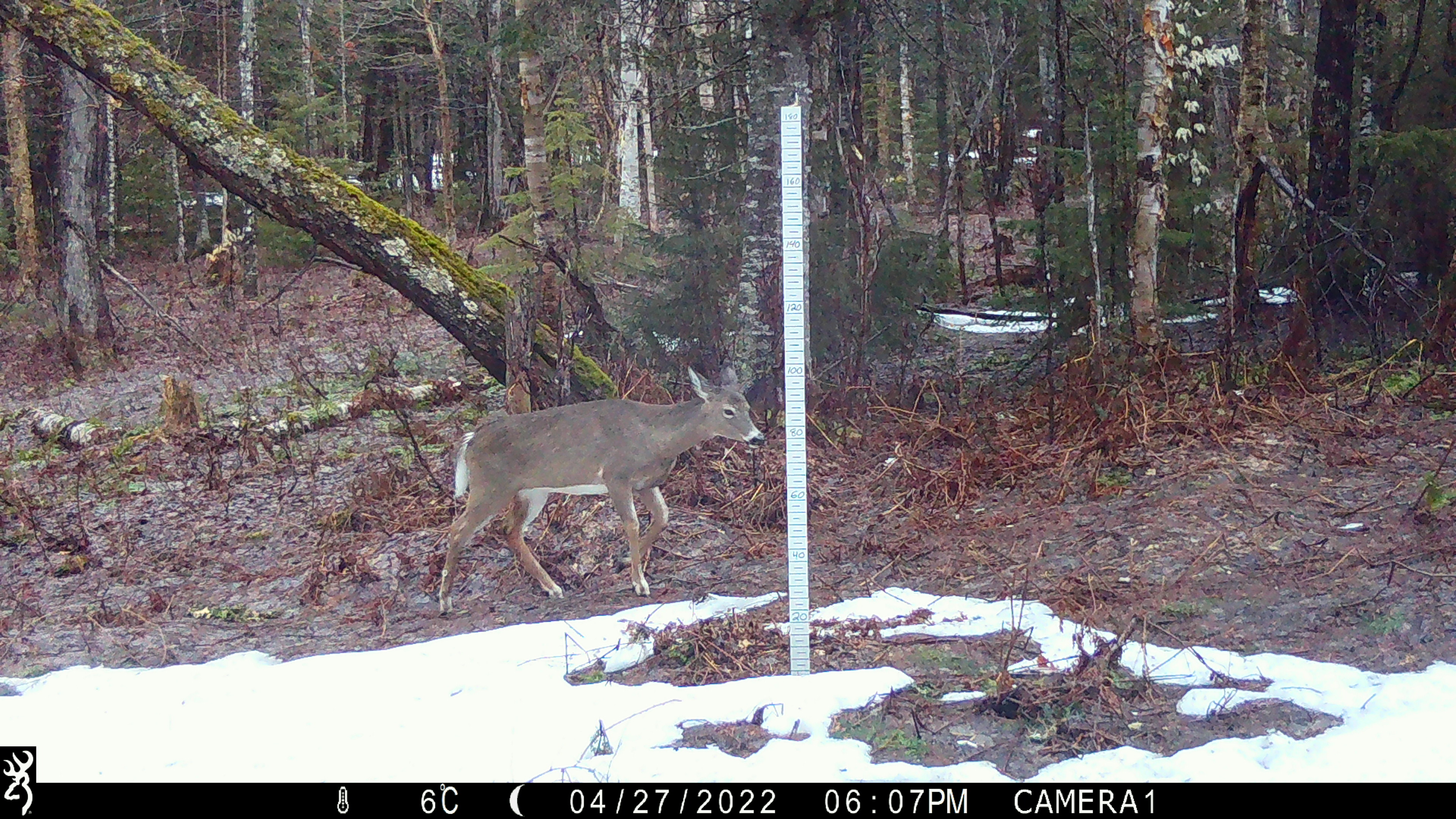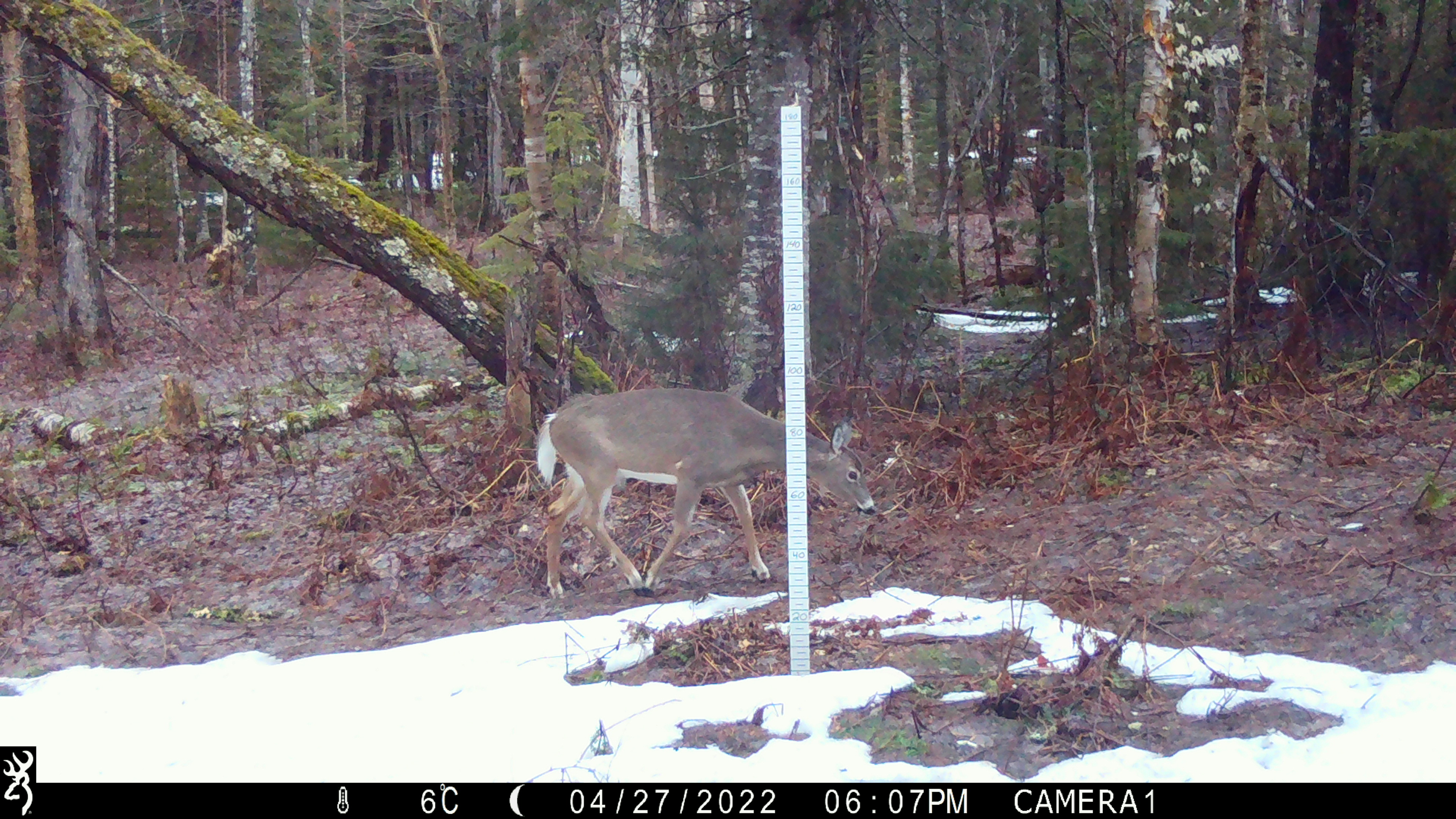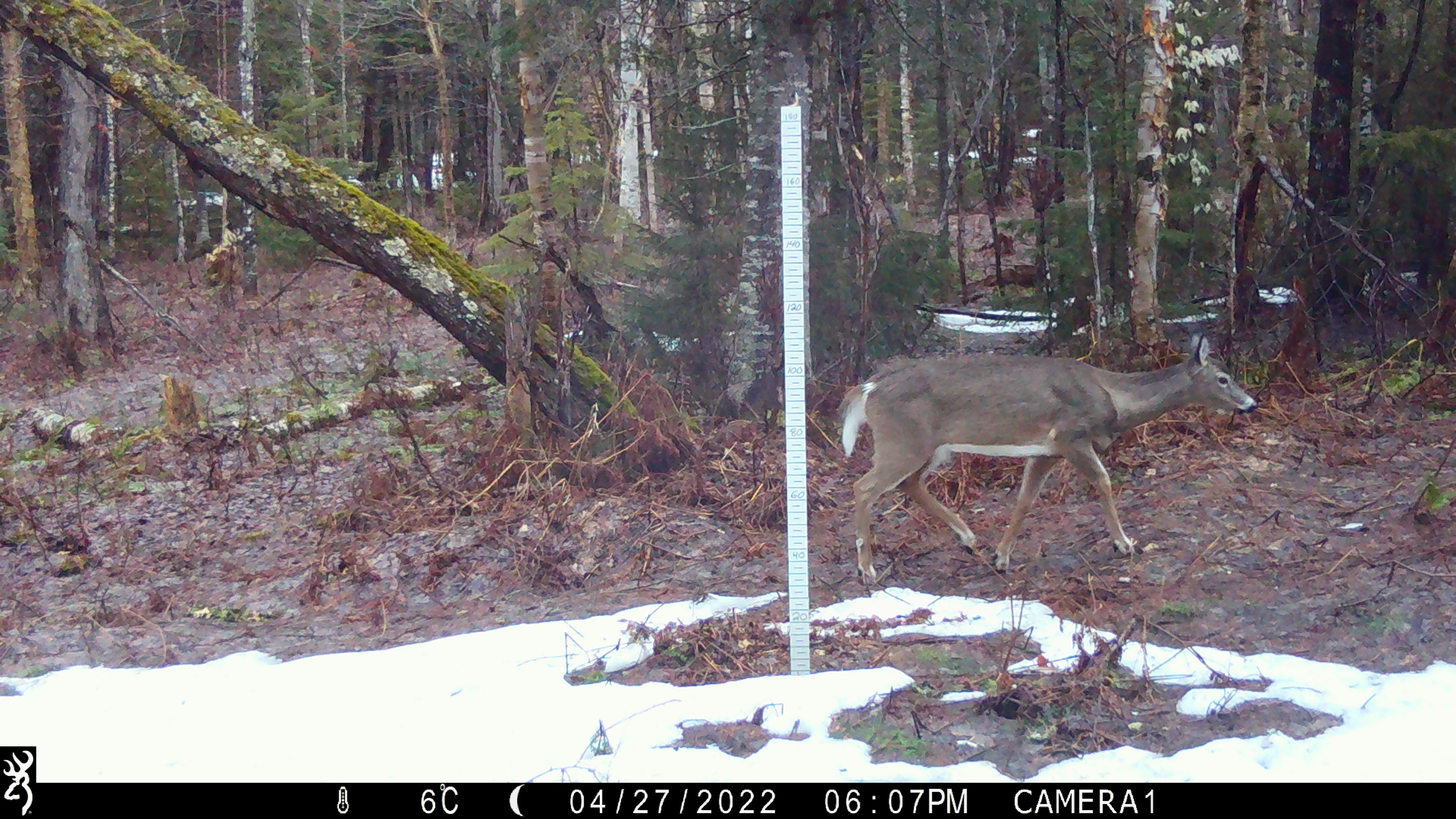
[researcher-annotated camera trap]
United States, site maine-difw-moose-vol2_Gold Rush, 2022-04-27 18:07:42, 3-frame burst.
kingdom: Animalia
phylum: Chordata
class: Mammalia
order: Artiodactyla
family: Cervidae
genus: Odocoileus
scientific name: Odocoileus virginianus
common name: white-tailed deer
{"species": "white-tailed deer (Odocoileus virginianus)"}